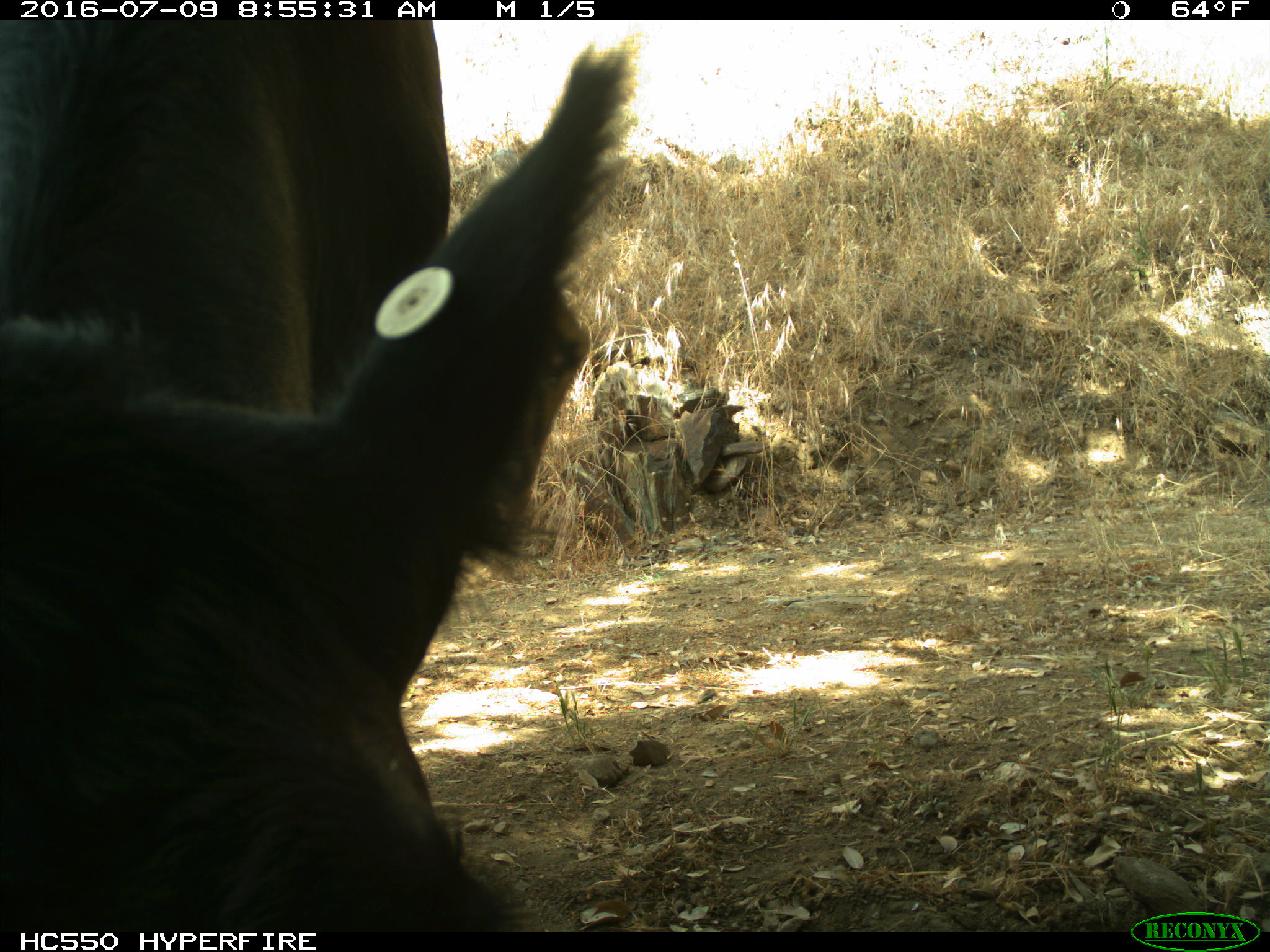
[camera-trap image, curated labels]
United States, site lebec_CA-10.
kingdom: Animalia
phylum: Chordata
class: Mammalia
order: Artiodactyla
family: Bovidae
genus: Bos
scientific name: Bos taurus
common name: domestic cow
Bos taurus (domestic cow).